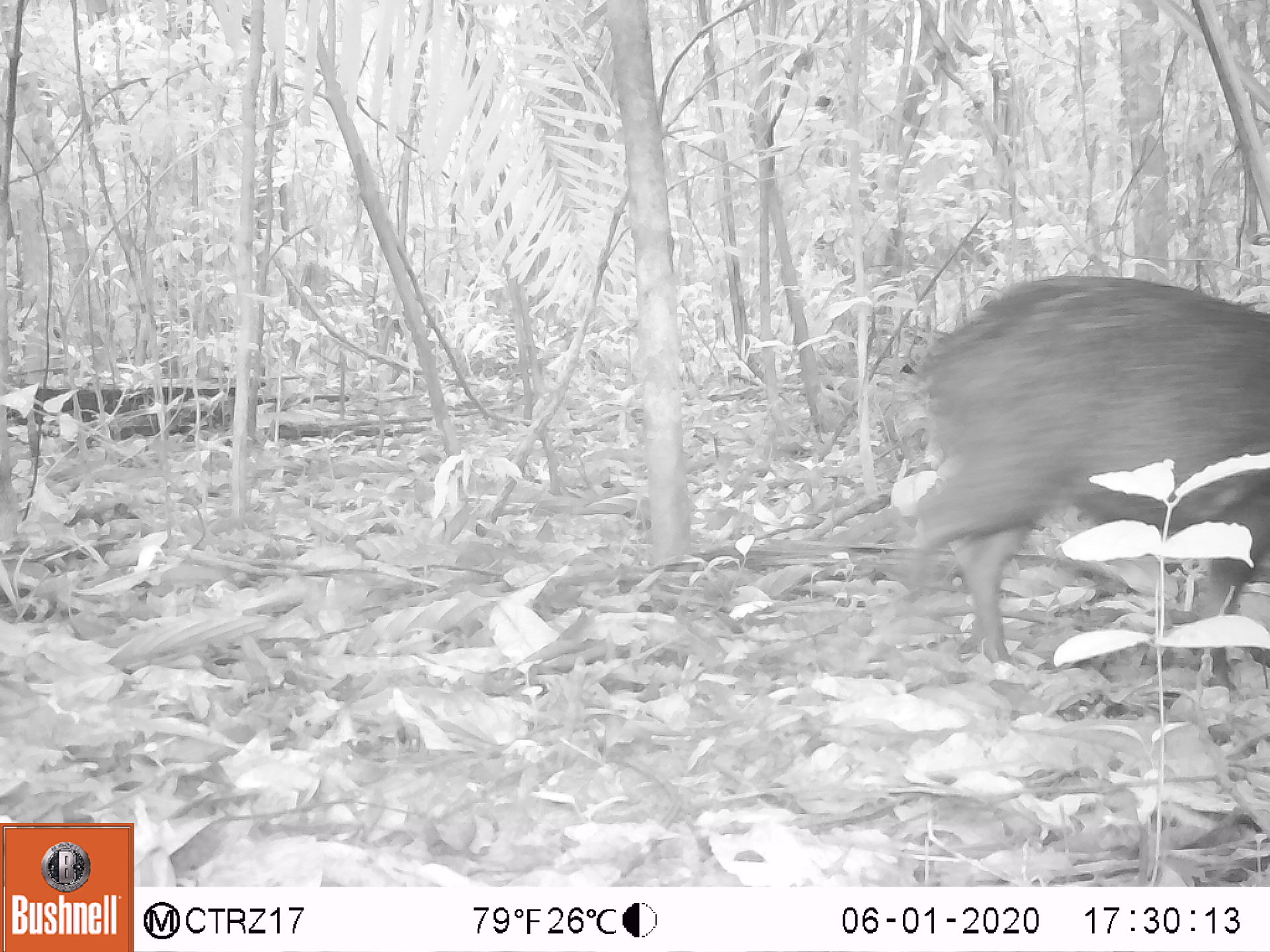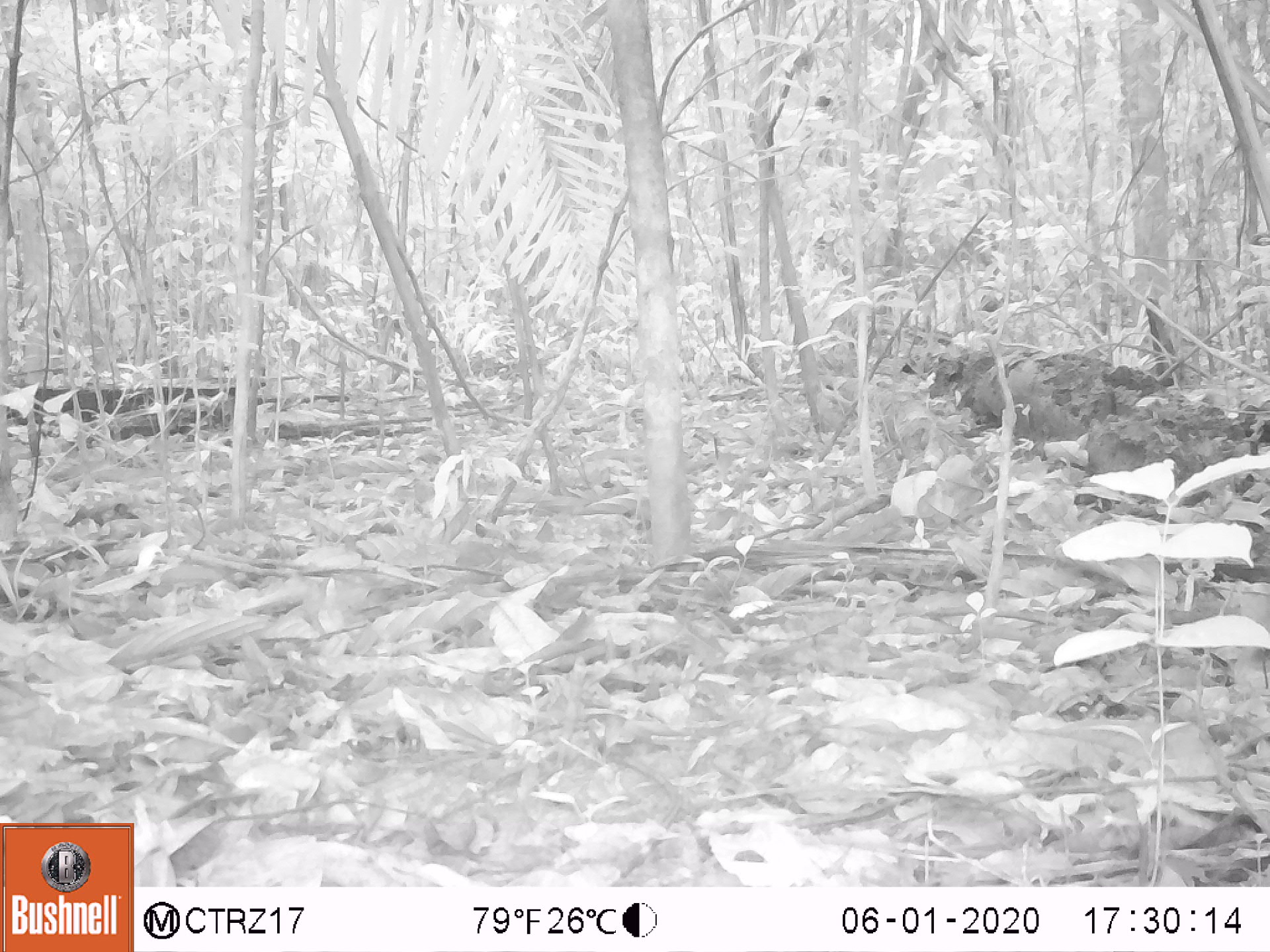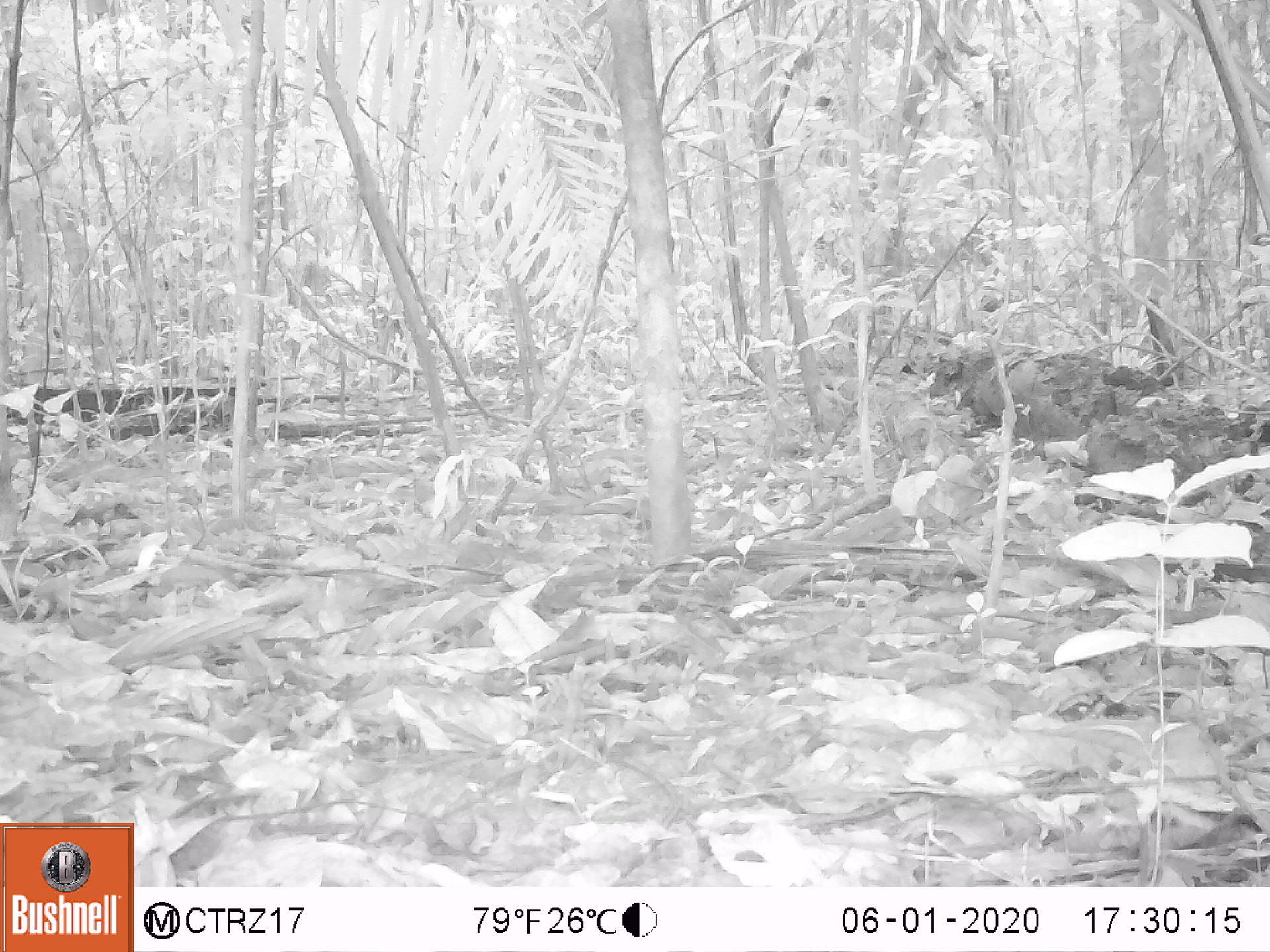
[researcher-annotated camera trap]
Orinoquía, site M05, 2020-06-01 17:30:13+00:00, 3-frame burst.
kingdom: Animalia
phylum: Chordata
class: Mammalia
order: Artiodactyla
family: Tayassuidae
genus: Pecari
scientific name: Pecari tajacu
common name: collared peccary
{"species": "collared peccary (Pecari tajacu)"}